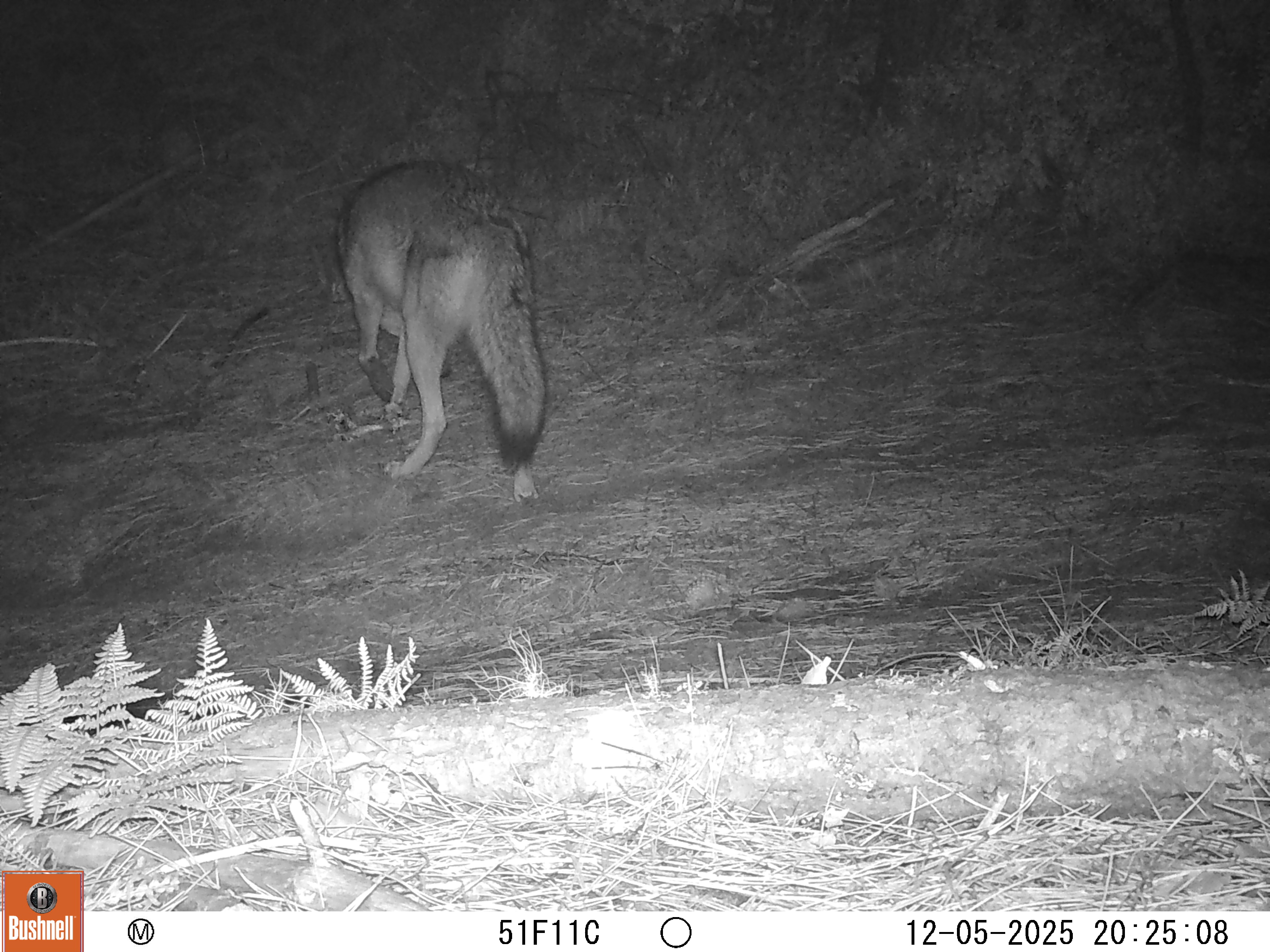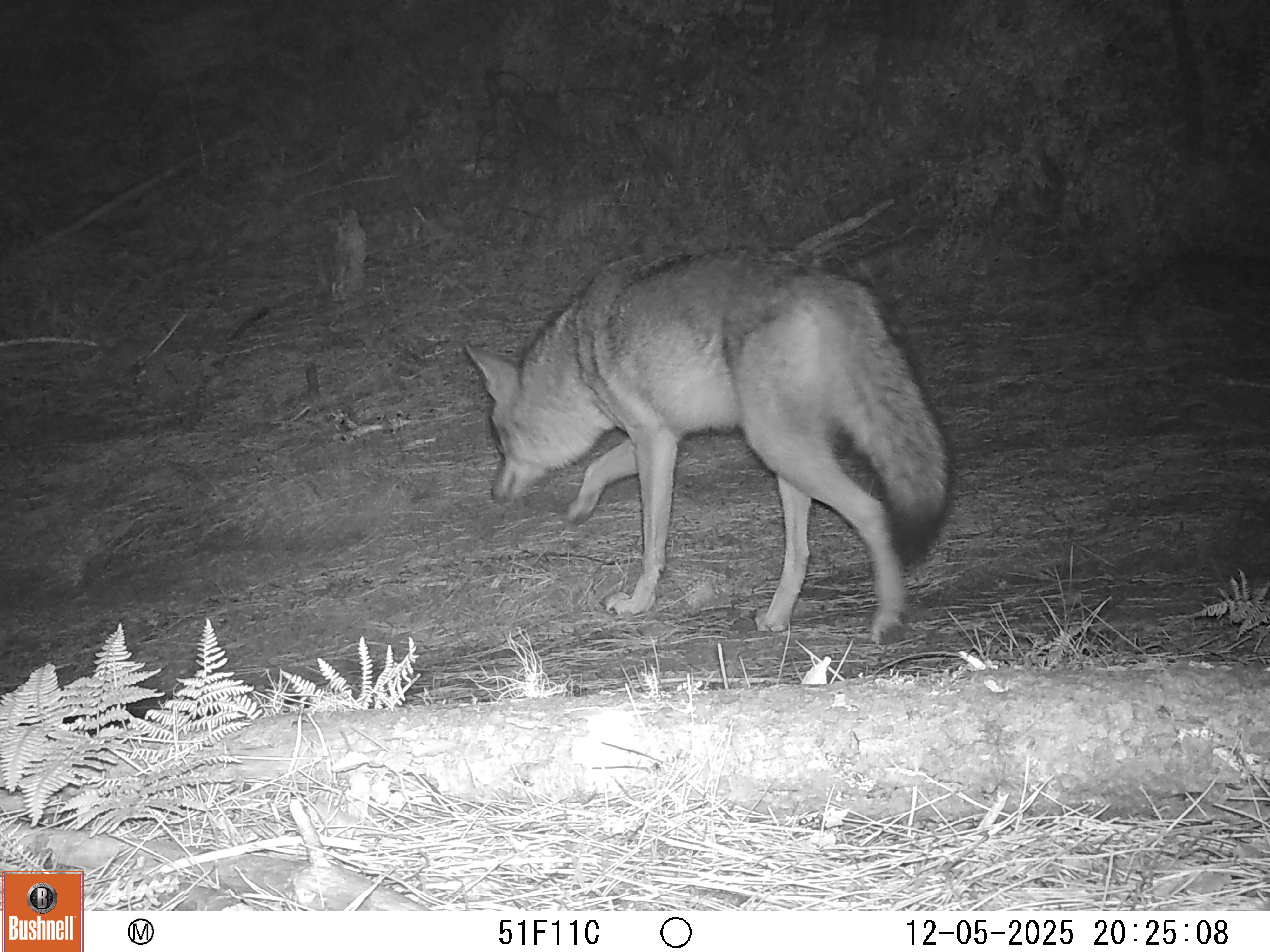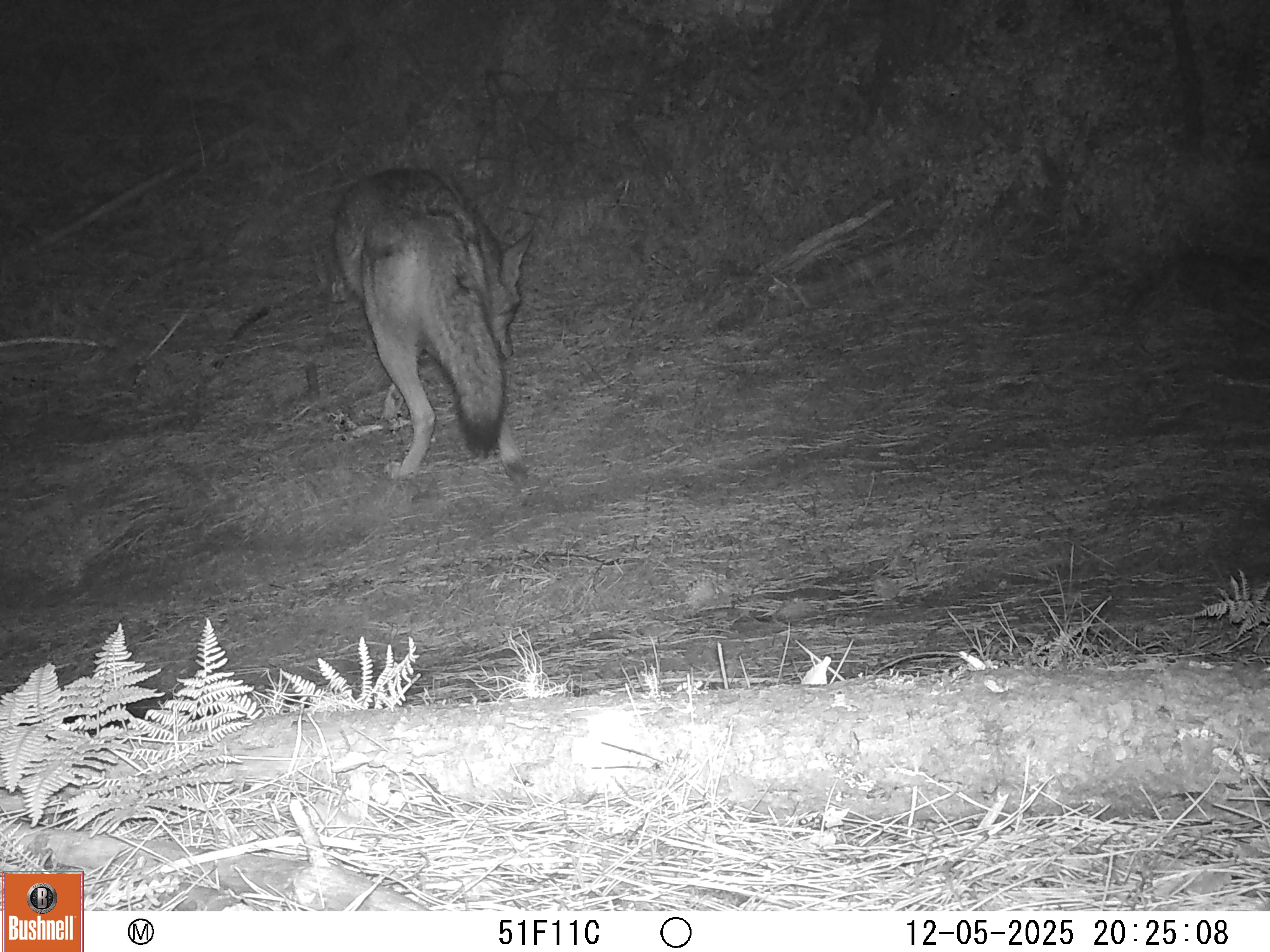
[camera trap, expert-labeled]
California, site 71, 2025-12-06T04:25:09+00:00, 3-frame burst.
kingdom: Animalia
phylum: Chordata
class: Mammalia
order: Carnivora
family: Canidae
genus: Canis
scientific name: Canis latrans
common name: coyote